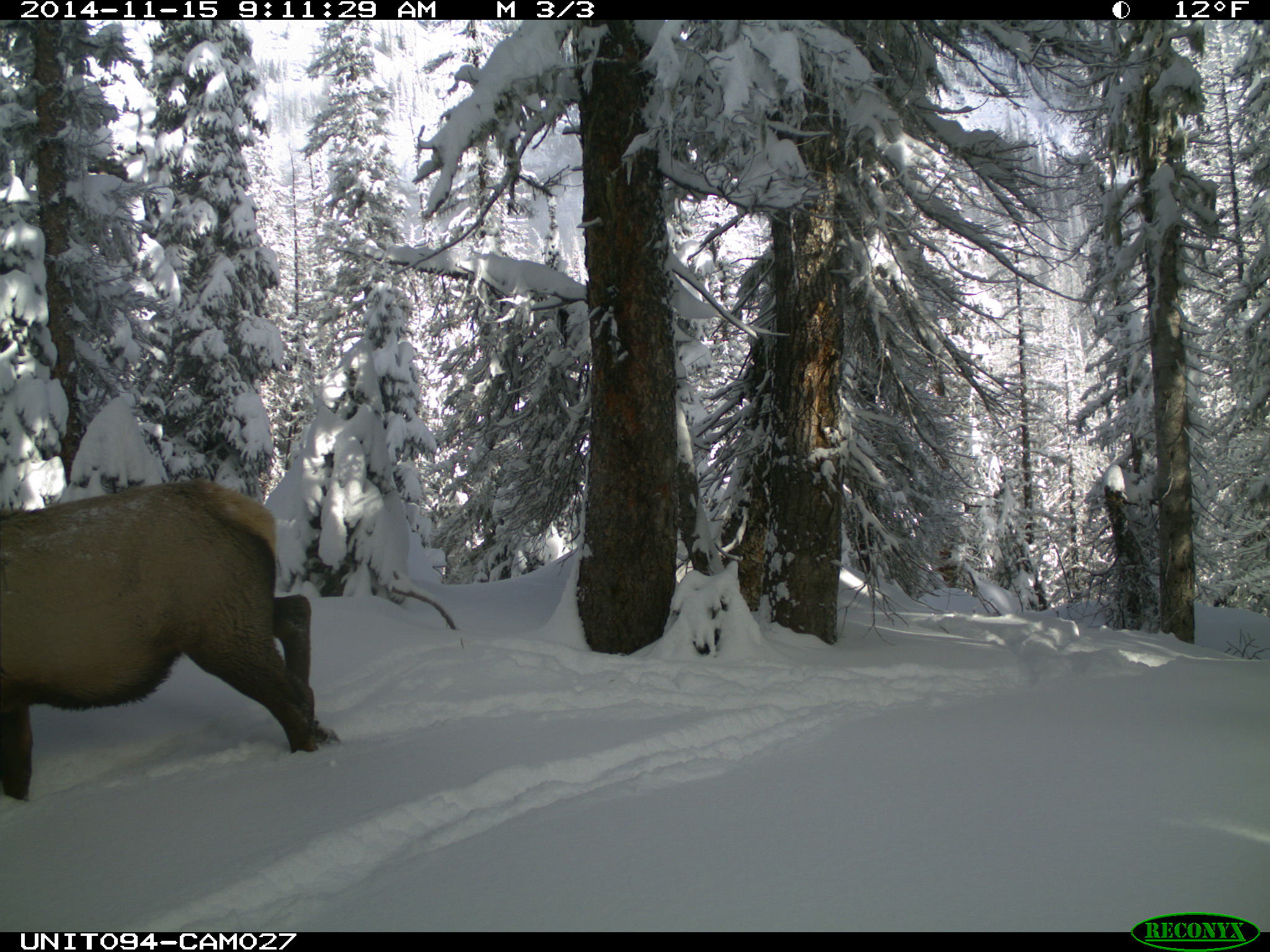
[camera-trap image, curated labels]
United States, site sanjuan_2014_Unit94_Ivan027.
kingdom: Animalia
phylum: Chordata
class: Mammalia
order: Artiodactyla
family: Cervidae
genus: Cervus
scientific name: Cervus elaphus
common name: red deer